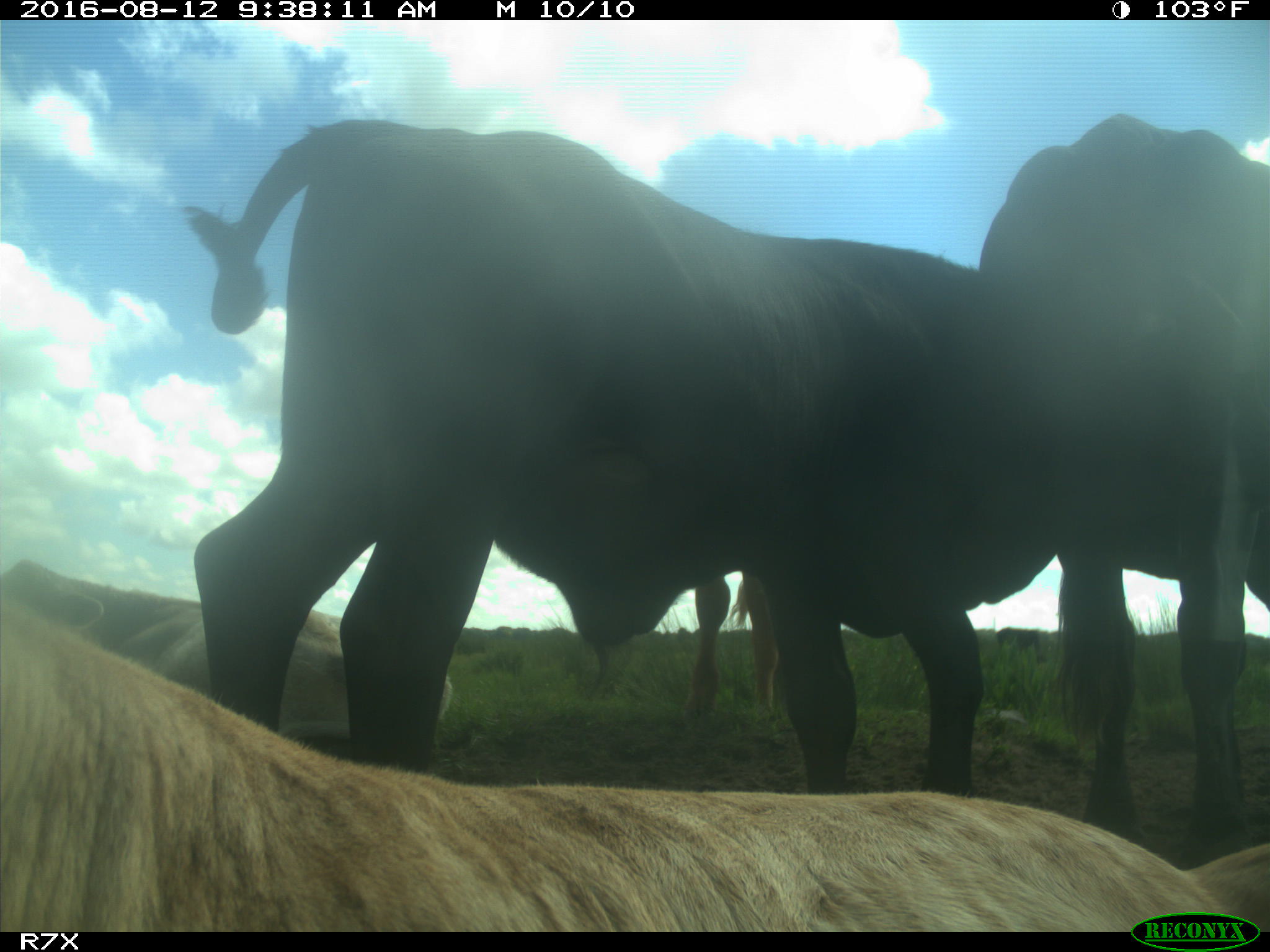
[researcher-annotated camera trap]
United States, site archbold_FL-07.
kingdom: Animalia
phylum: Chordata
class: Mammalia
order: Artiodactyla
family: Bovidae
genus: Bos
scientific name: Bos taurus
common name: domestic cow